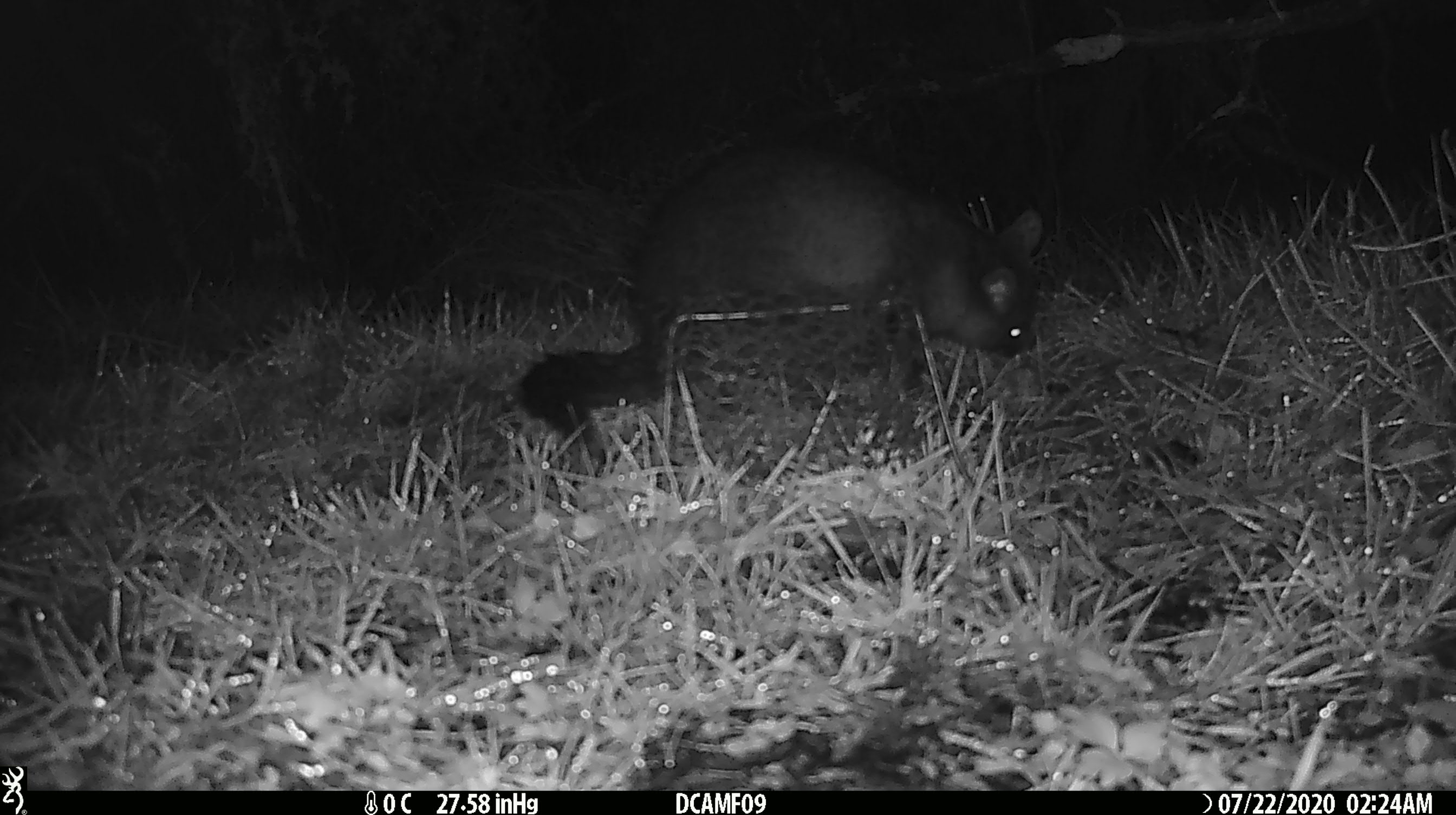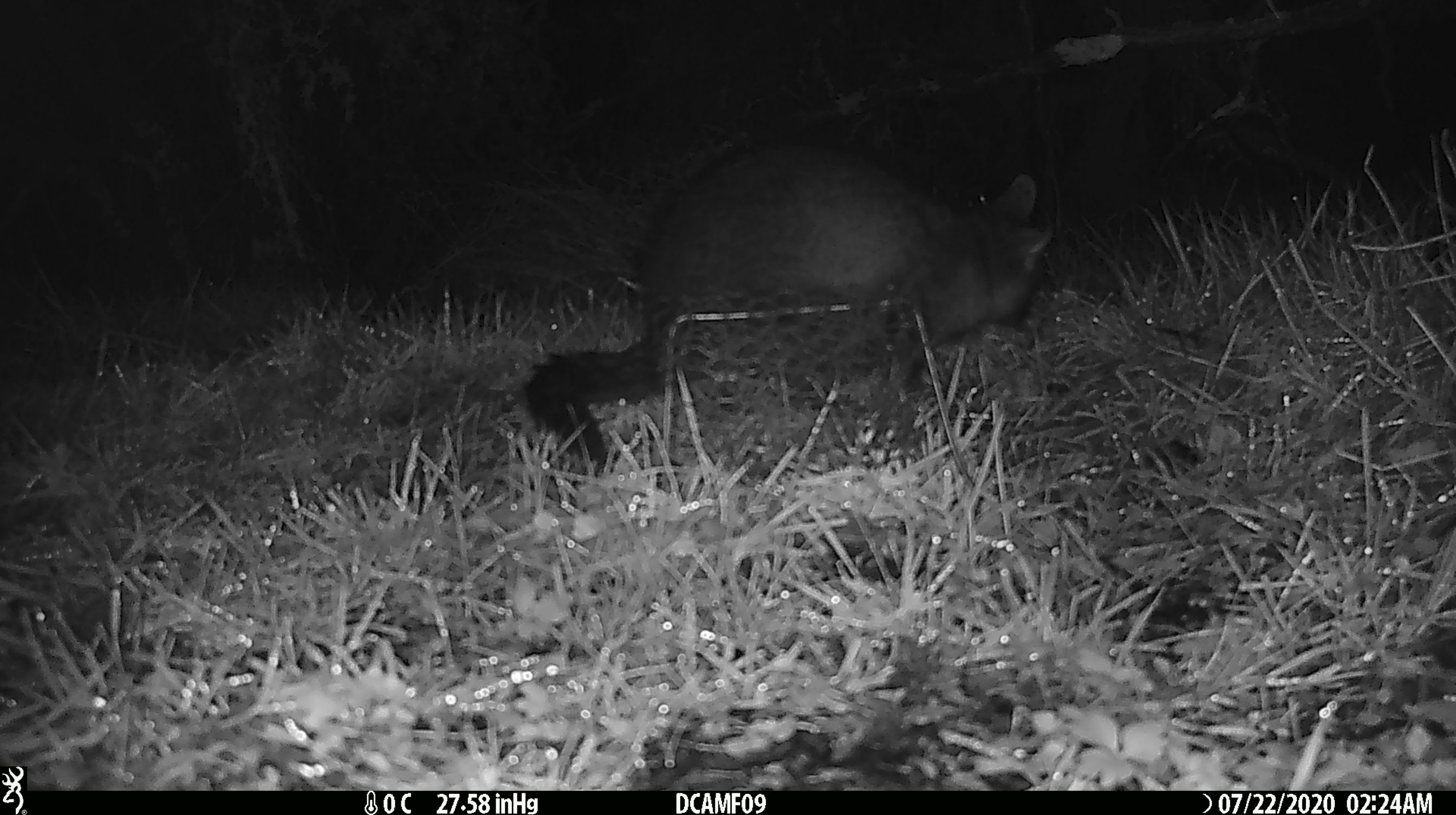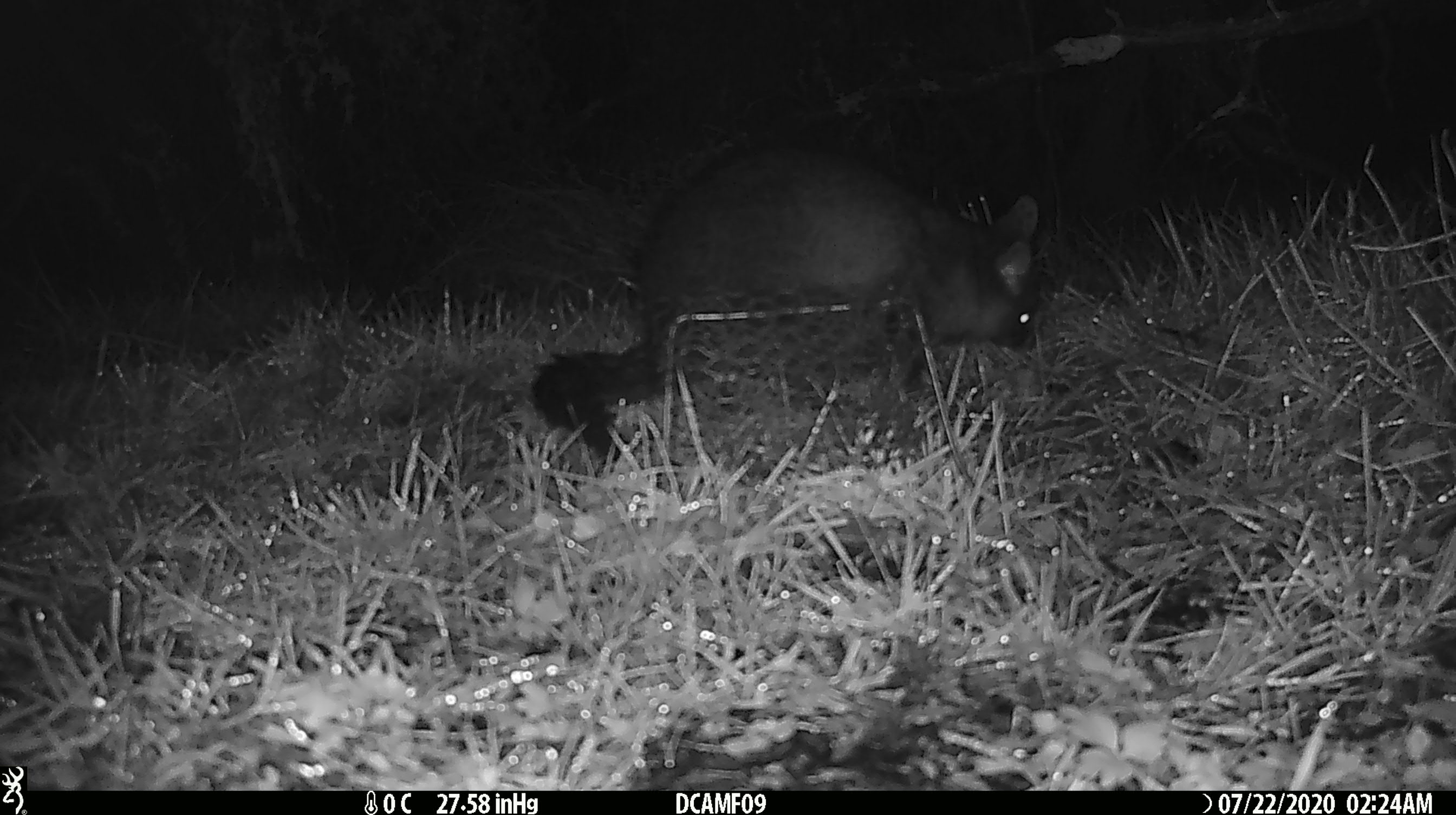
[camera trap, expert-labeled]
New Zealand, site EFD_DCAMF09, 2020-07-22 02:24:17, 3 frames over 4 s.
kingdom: Animalia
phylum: Chordata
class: Mammalia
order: Diprotodontia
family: Phalangeridae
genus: Trichosurus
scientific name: Trichosurus vulpecula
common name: common brushtail possum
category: possum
Possum (common brushtail possum) (Trichosurus vulpecula).